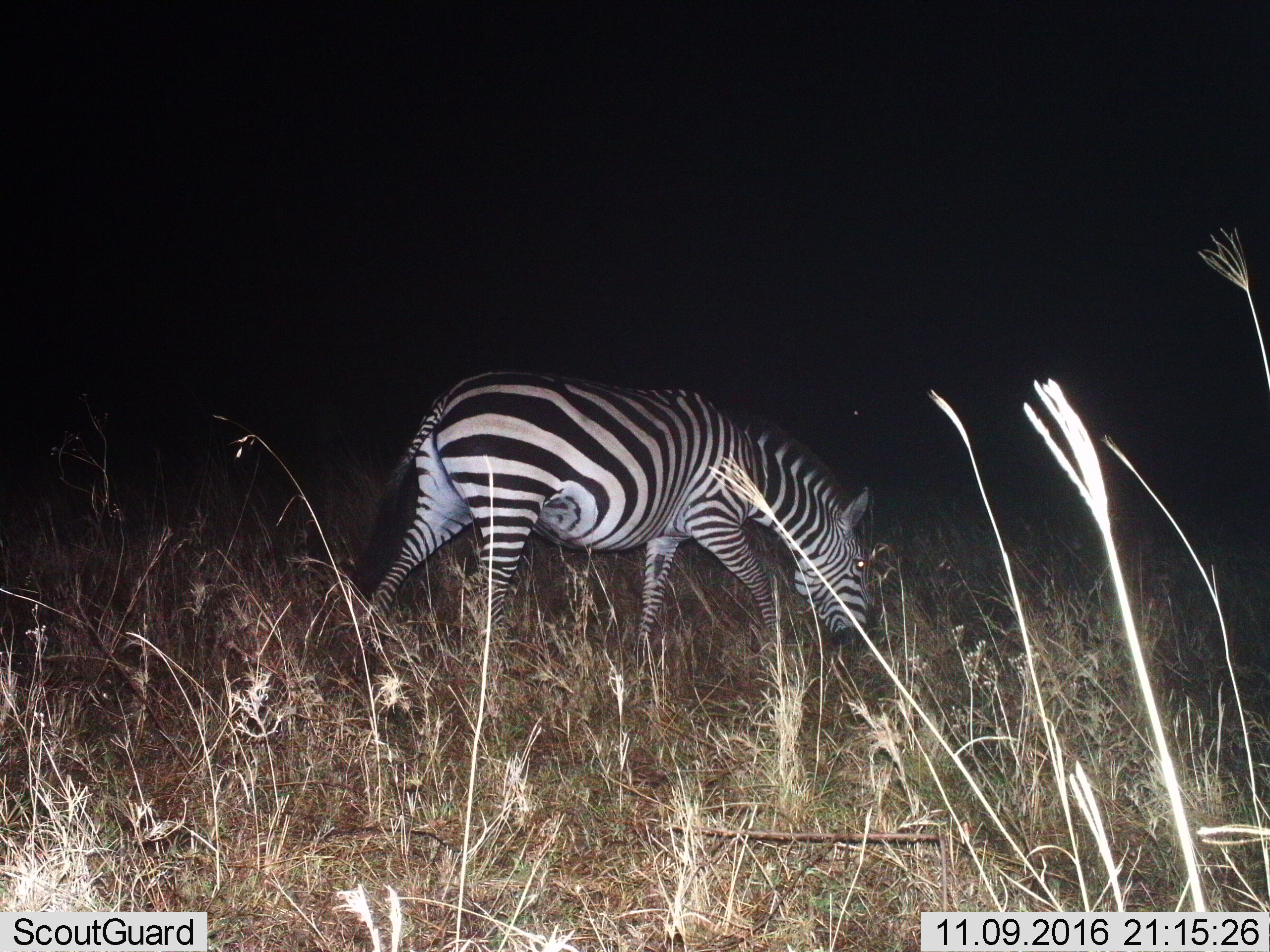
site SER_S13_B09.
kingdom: Animalia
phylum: Chordata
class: Mammalia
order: Perissodactyla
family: Equidae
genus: Equus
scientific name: Equus quagga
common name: plains zebra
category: zebraplains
Zebraplains (plains zebra) (Equus quagga), count 1. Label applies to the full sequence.